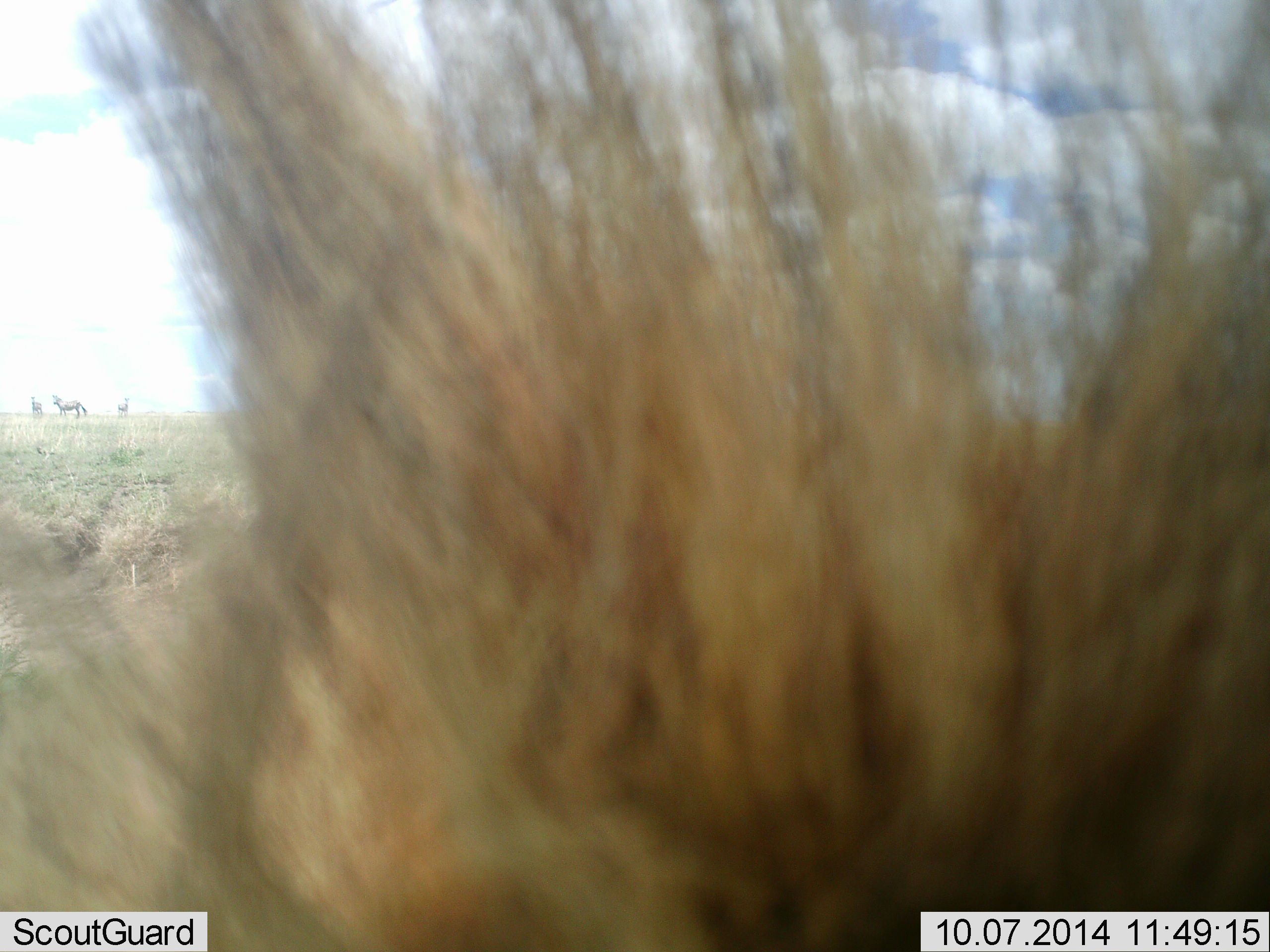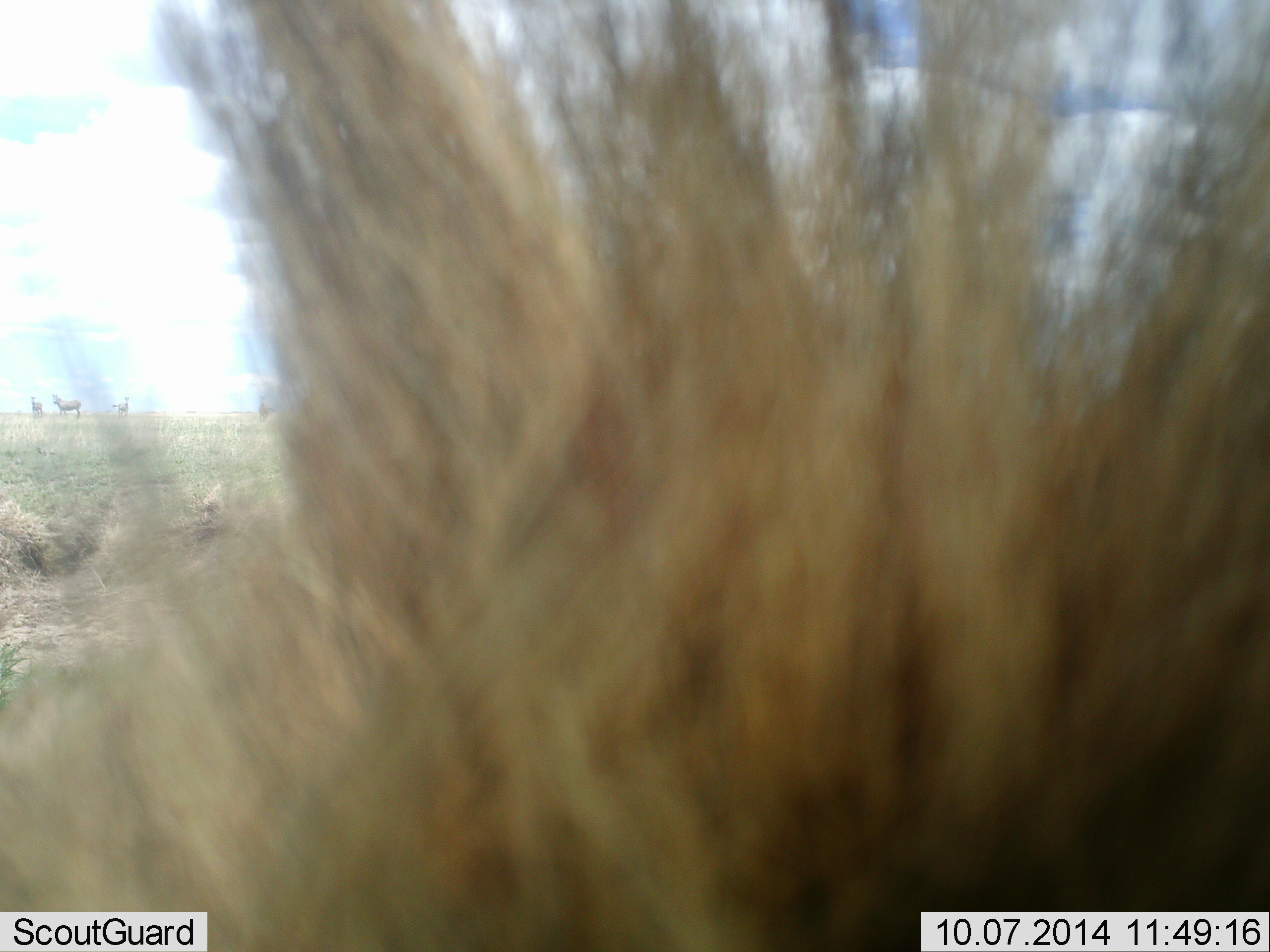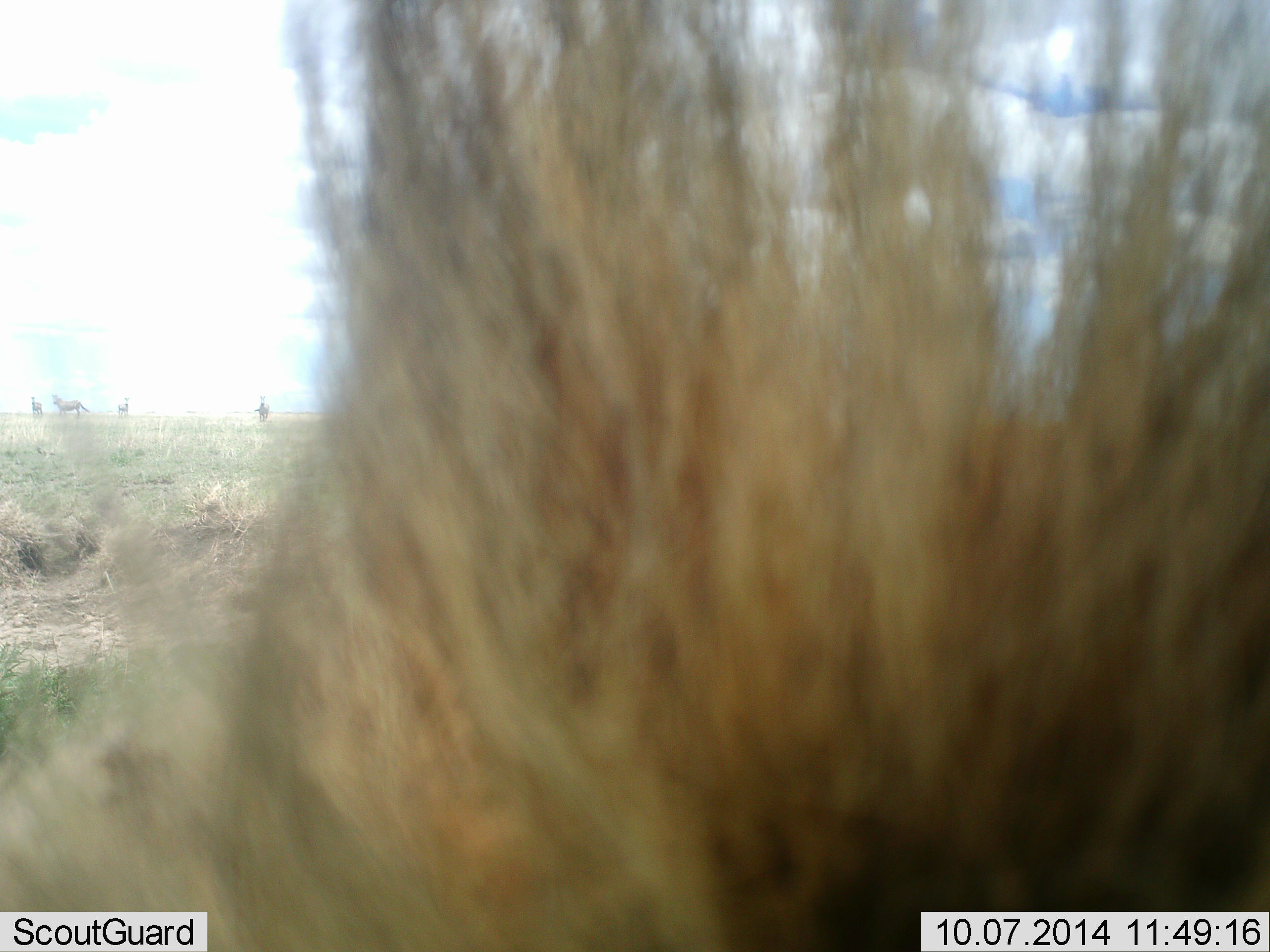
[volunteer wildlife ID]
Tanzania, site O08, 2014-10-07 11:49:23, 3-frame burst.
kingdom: Animalia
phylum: Chordata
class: Mammalia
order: Carnivora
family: Felidae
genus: Panthera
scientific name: Panthera leo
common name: lion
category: lionmale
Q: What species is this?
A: Lionmale (lion) (Panthera leo).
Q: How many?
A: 1.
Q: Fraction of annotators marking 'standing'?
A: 40%.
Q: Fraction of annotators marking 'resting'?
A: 60%.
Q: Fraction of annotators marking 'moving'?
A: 0%.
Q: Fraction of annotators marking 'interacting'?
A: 20%.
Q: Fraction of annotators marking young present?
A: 0%.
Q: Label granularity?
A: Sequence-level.